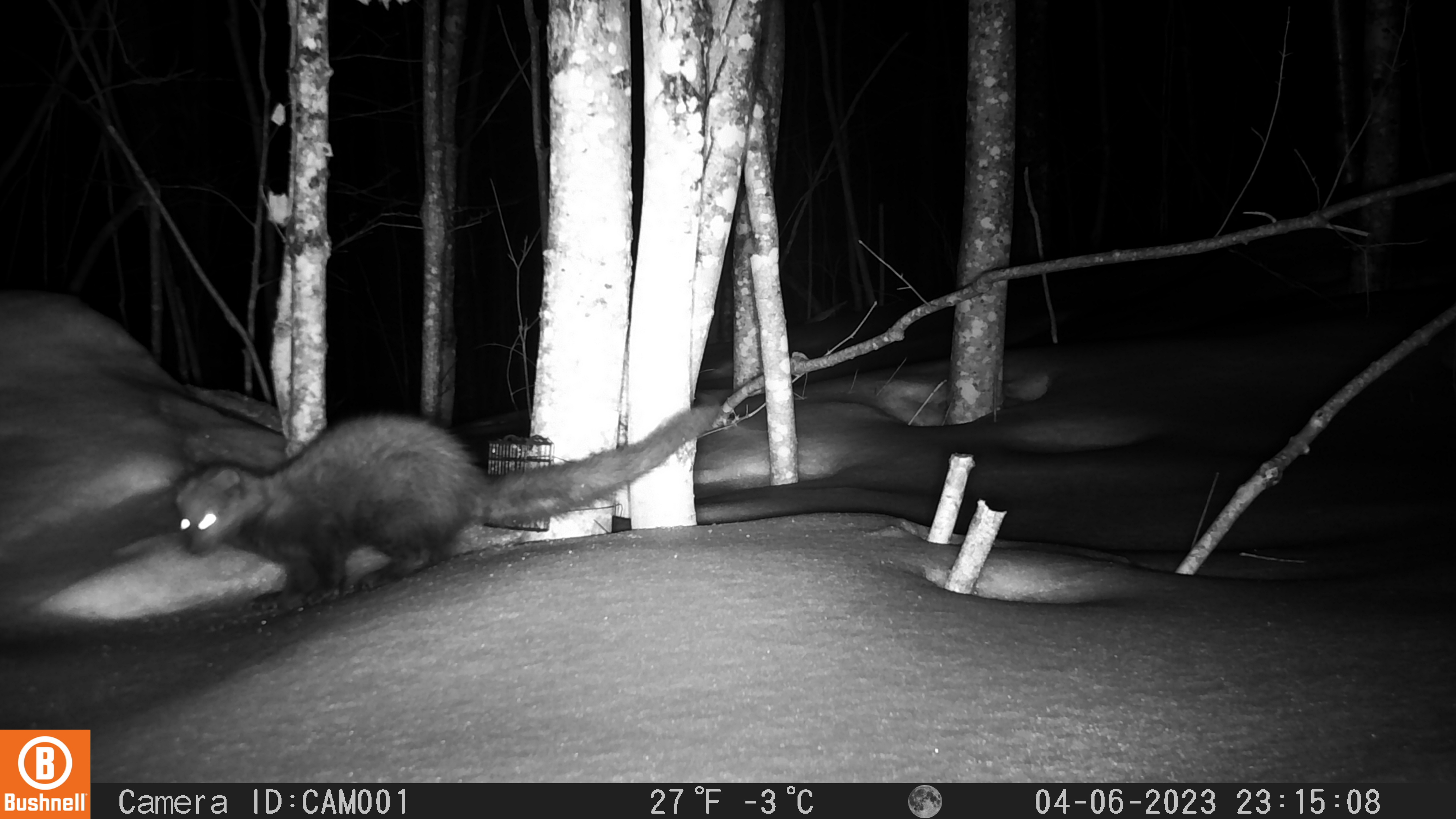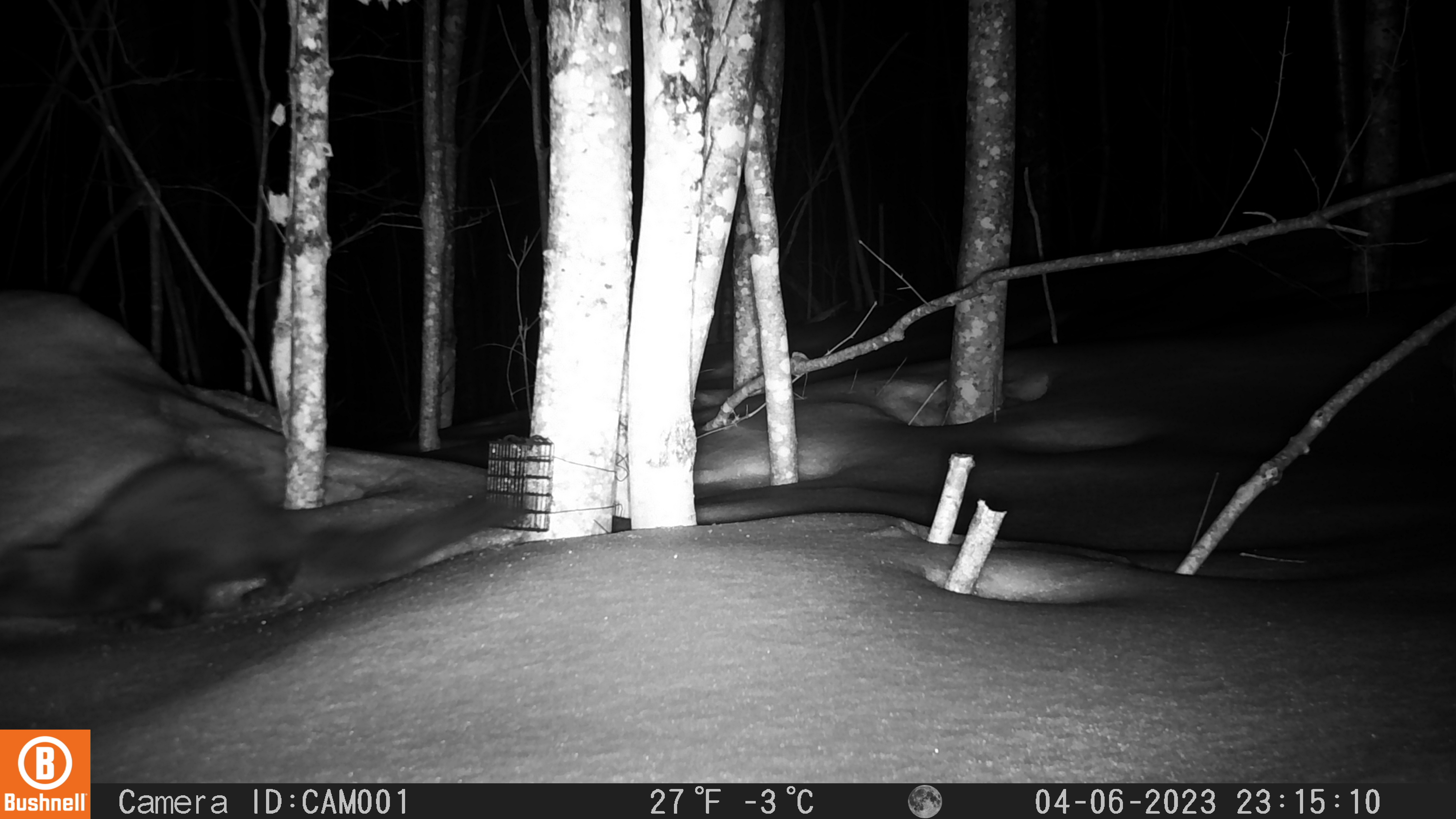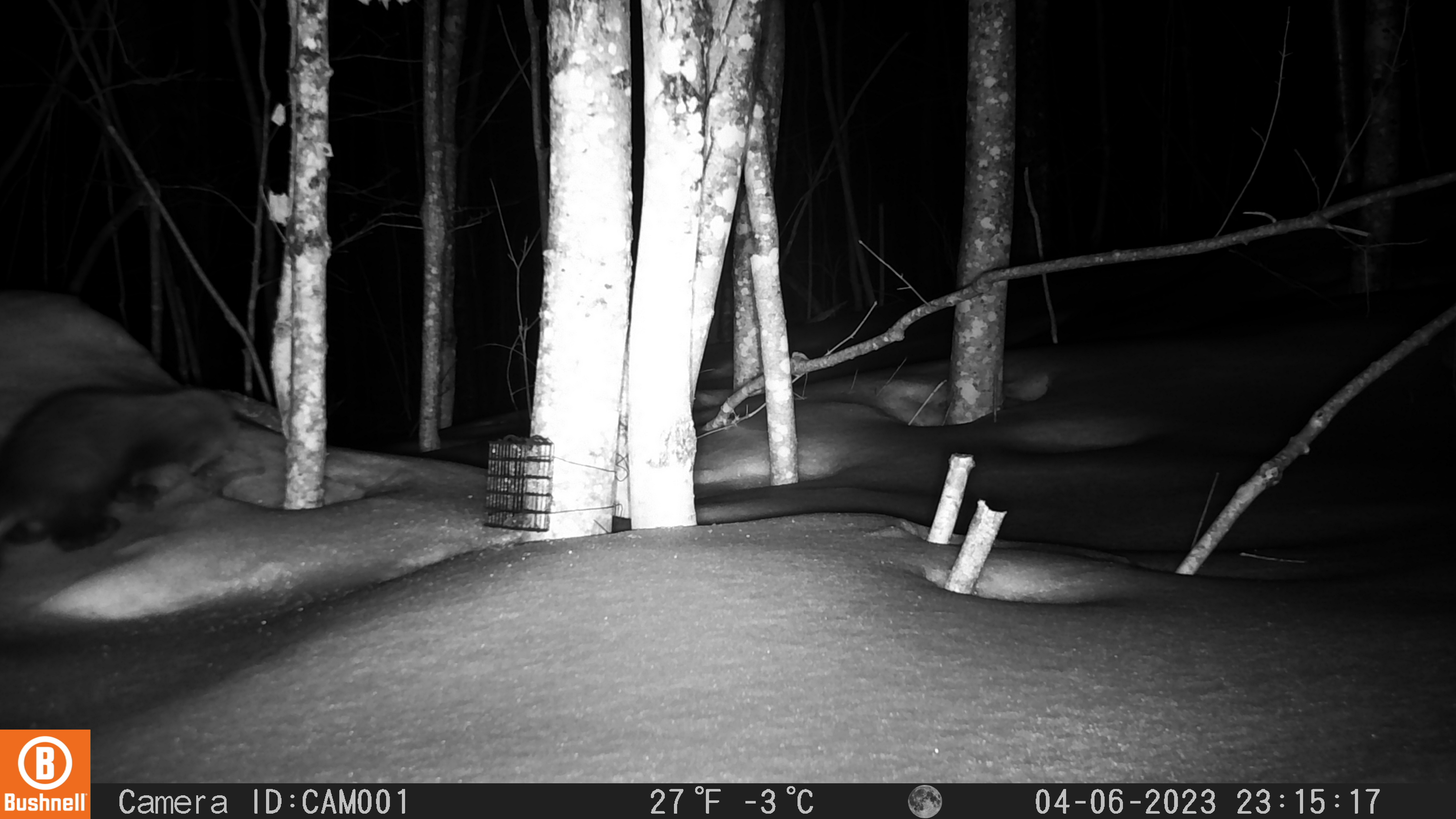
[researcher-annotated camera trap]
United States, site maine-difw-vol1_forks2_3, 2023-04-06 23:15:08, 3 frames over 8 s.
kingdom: Animalia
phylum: Chordata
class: Mammalia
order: Carnivora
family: Mustelidae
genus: Pekania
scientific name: Pekania pennanti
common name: fisher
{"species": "fisher (Pekania pennanti)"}